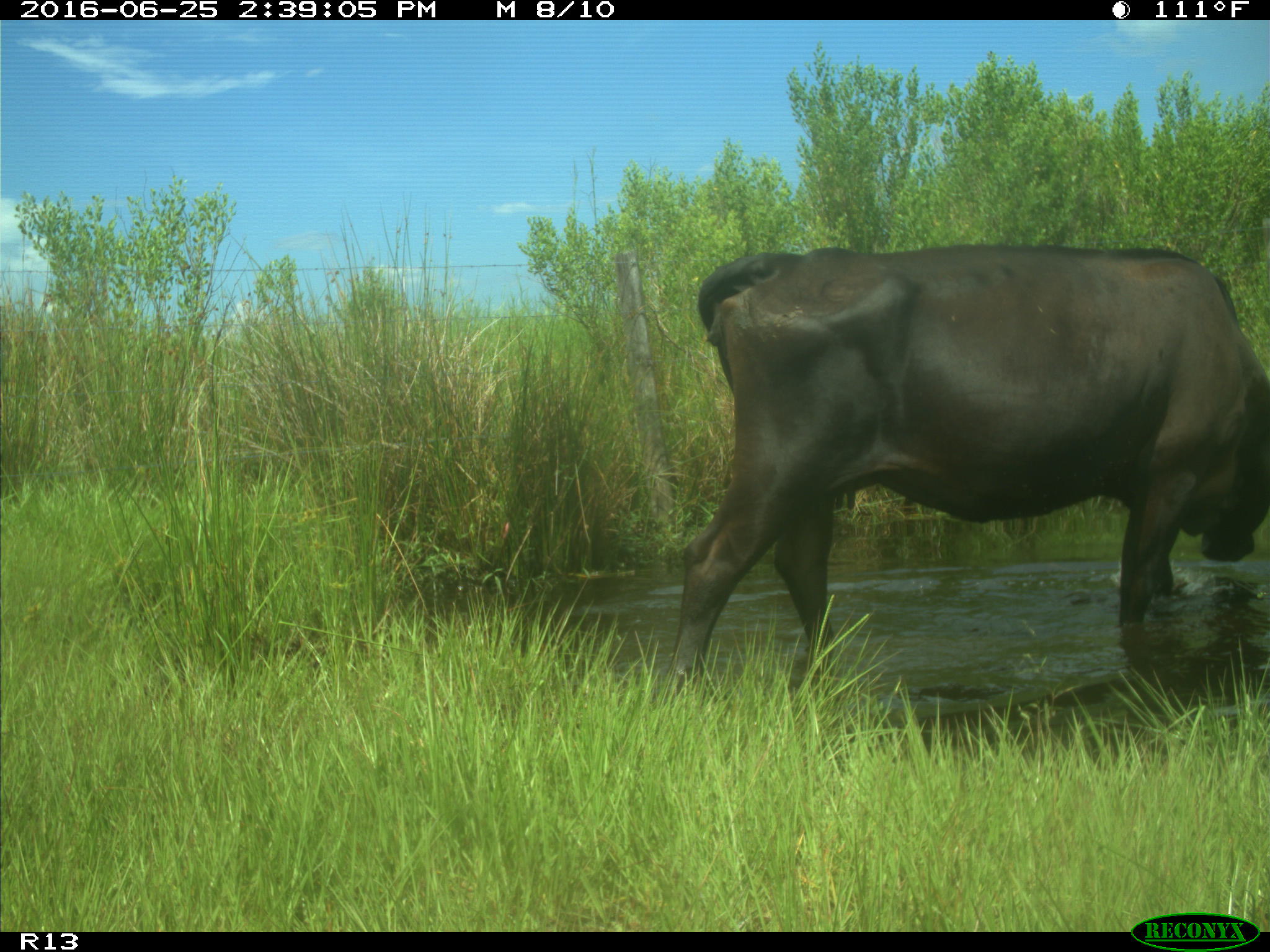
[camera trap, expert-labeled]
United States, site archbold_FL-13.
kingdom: Animalia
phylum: Chordata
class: Mammalia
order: Artiodactyla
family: Bovidae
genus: Bos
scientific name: Bos taurus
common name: domestic cow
Bos taurus (domestic cow).